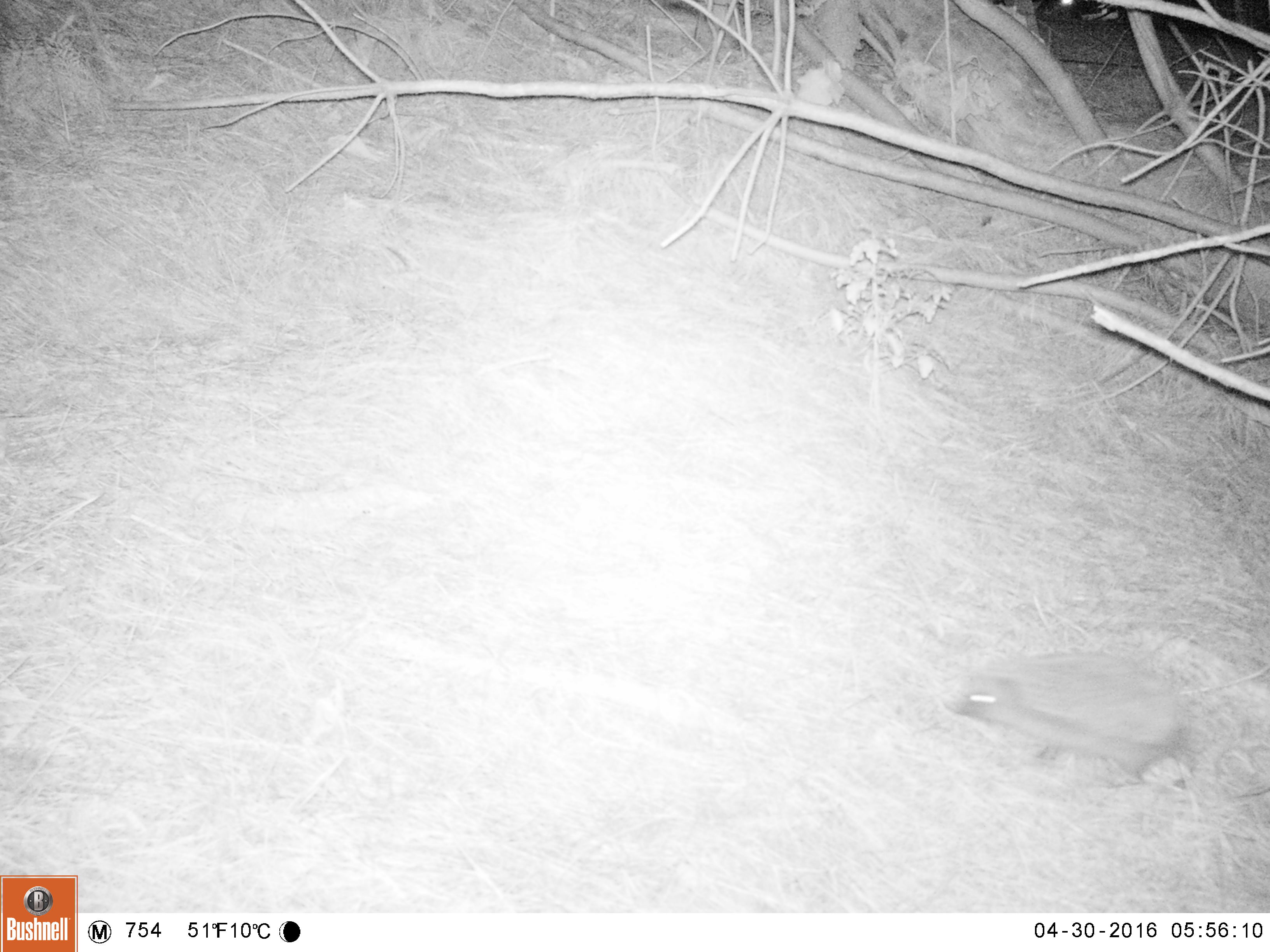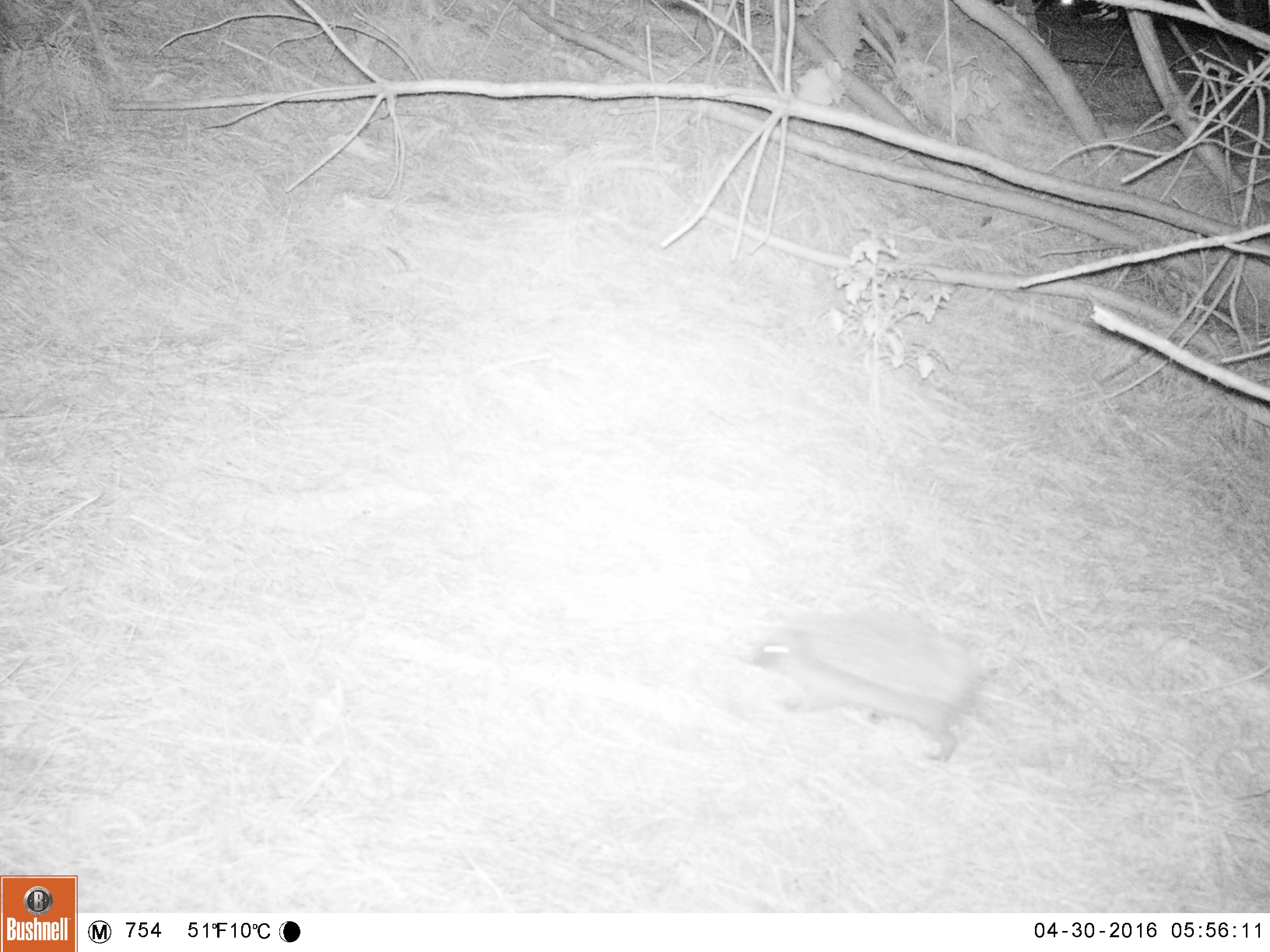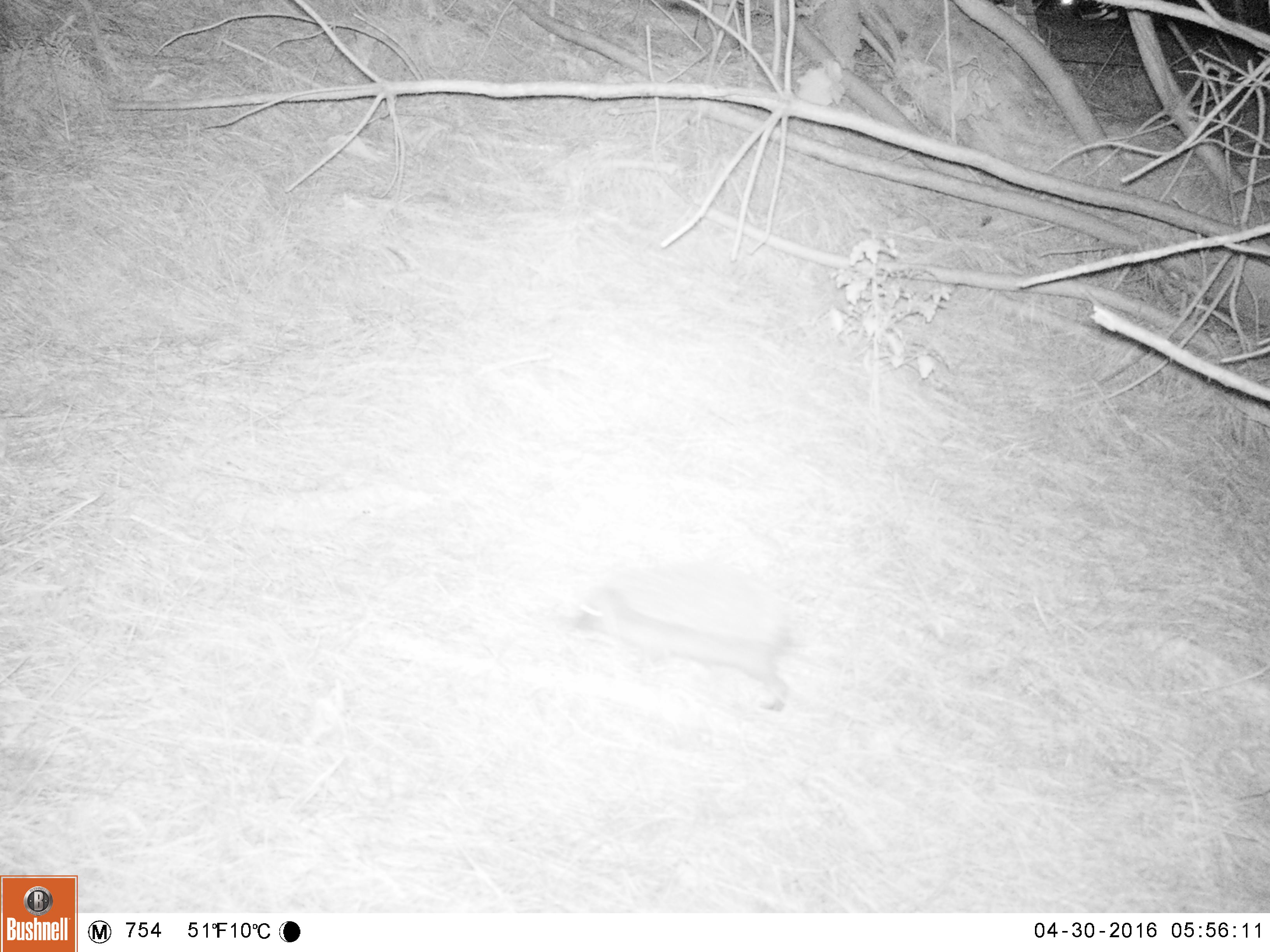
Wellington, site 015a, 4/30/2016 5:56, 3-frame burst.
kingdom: Animalia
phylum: Chordata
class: Mammalia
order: Eulipotyphla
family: Erinaceidae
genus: Erinaceus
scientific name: Erinaceus europaeus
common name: hedgehog